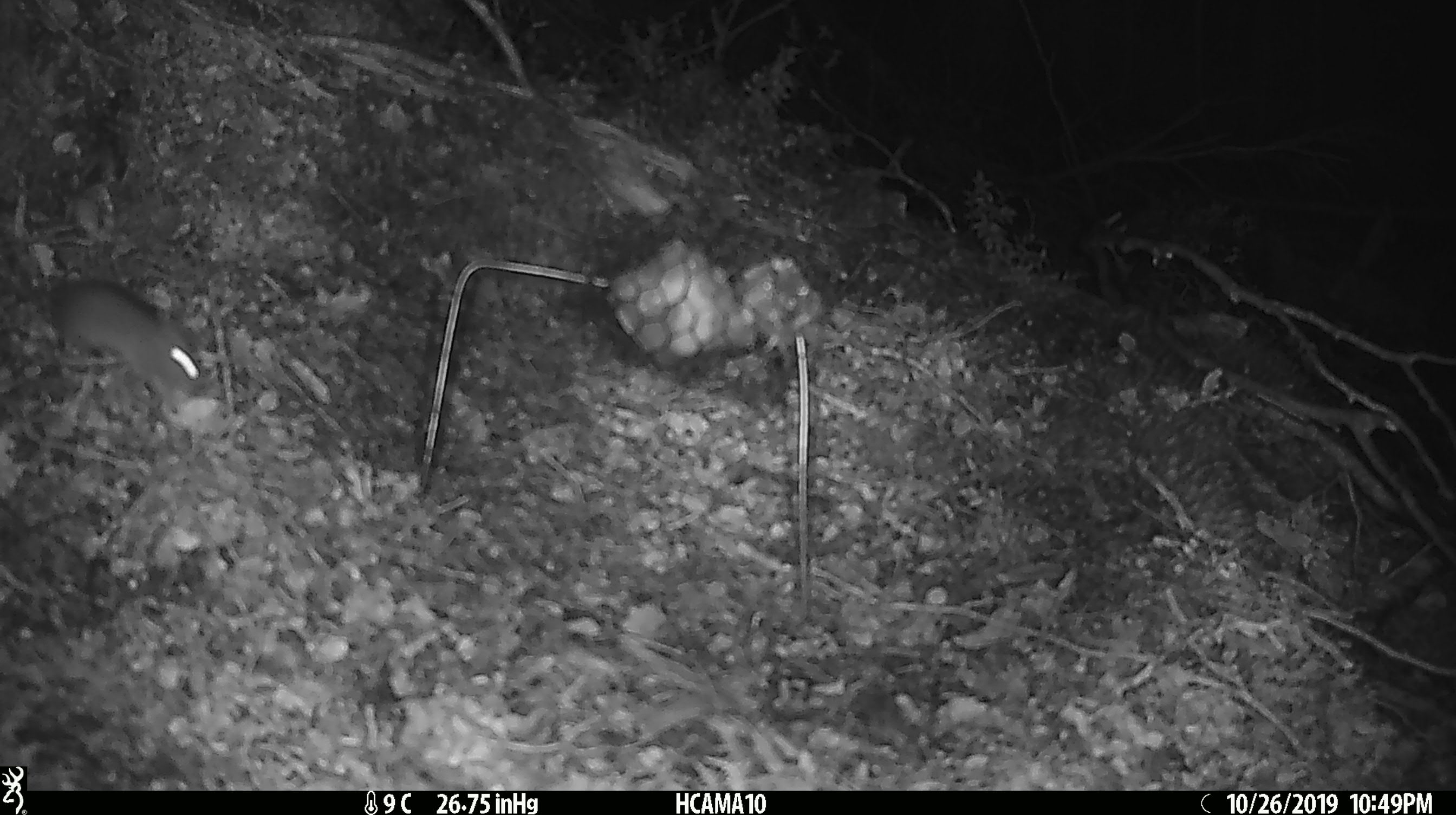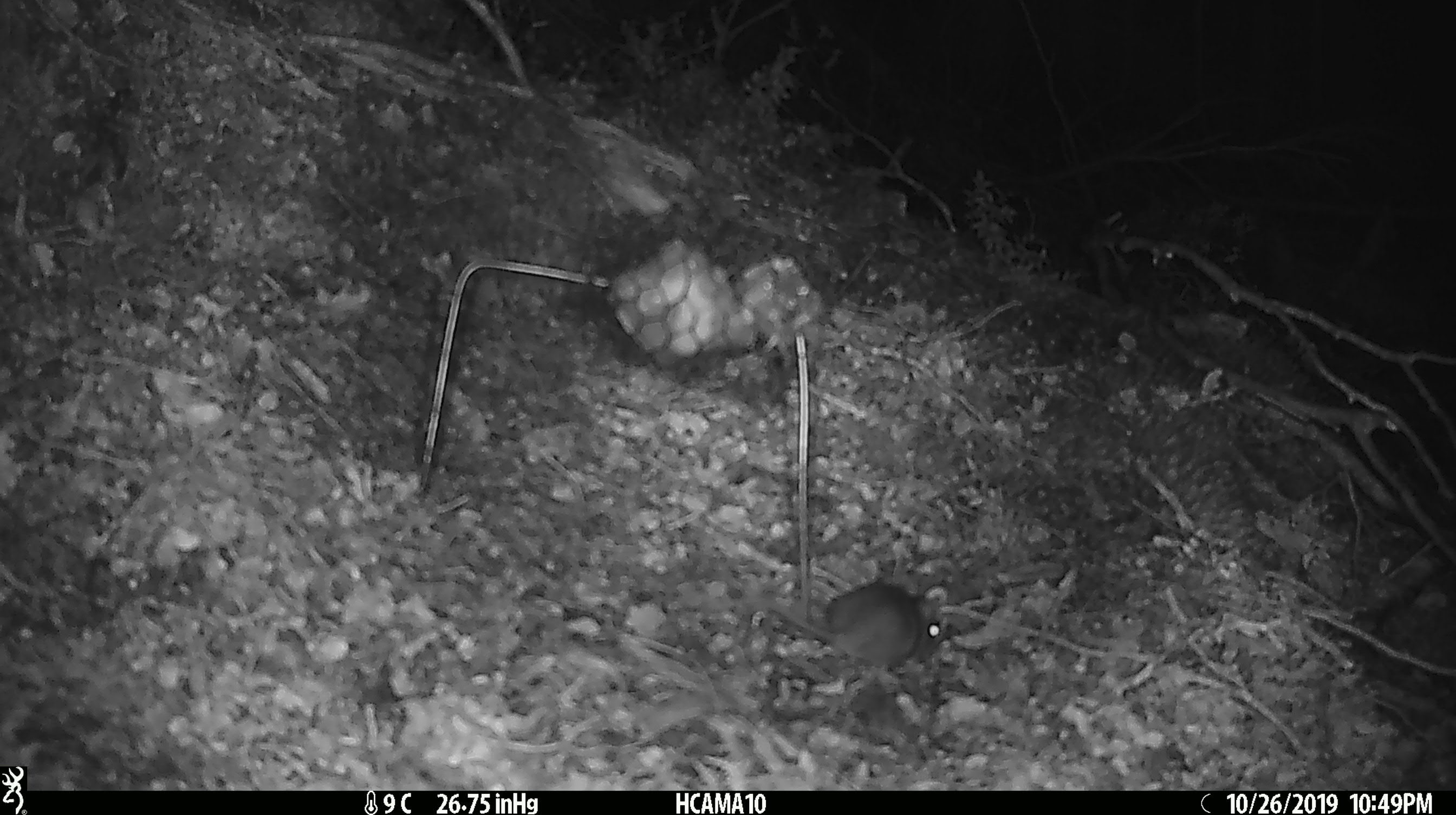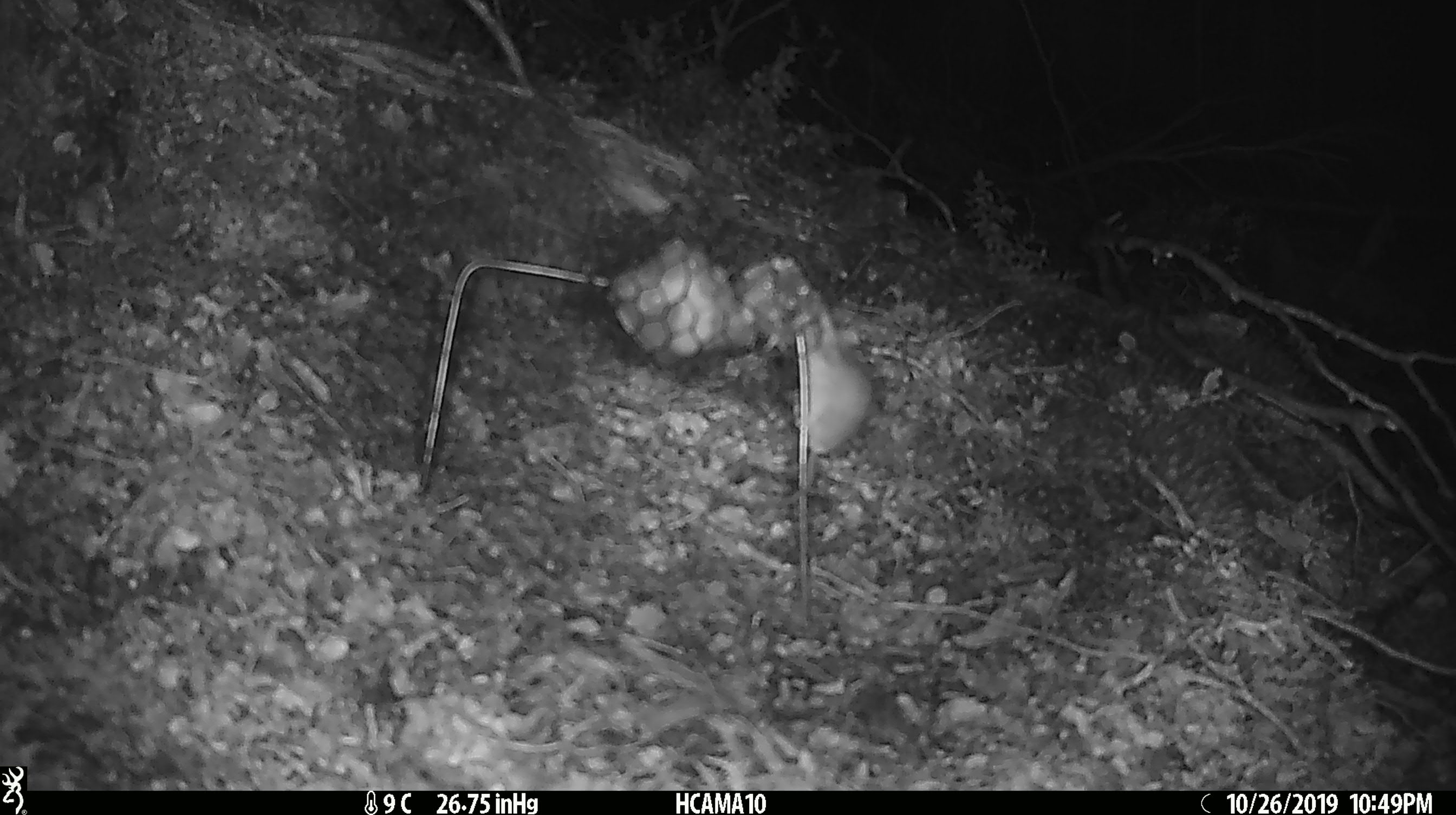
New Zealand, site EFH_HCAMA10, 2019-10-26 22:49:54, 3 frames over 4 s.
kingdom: Animalia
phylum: Chordata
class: Mammalia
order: Rodentia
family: Muridae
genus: Mus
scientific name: Mus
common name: mouse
Mouse (Mus).